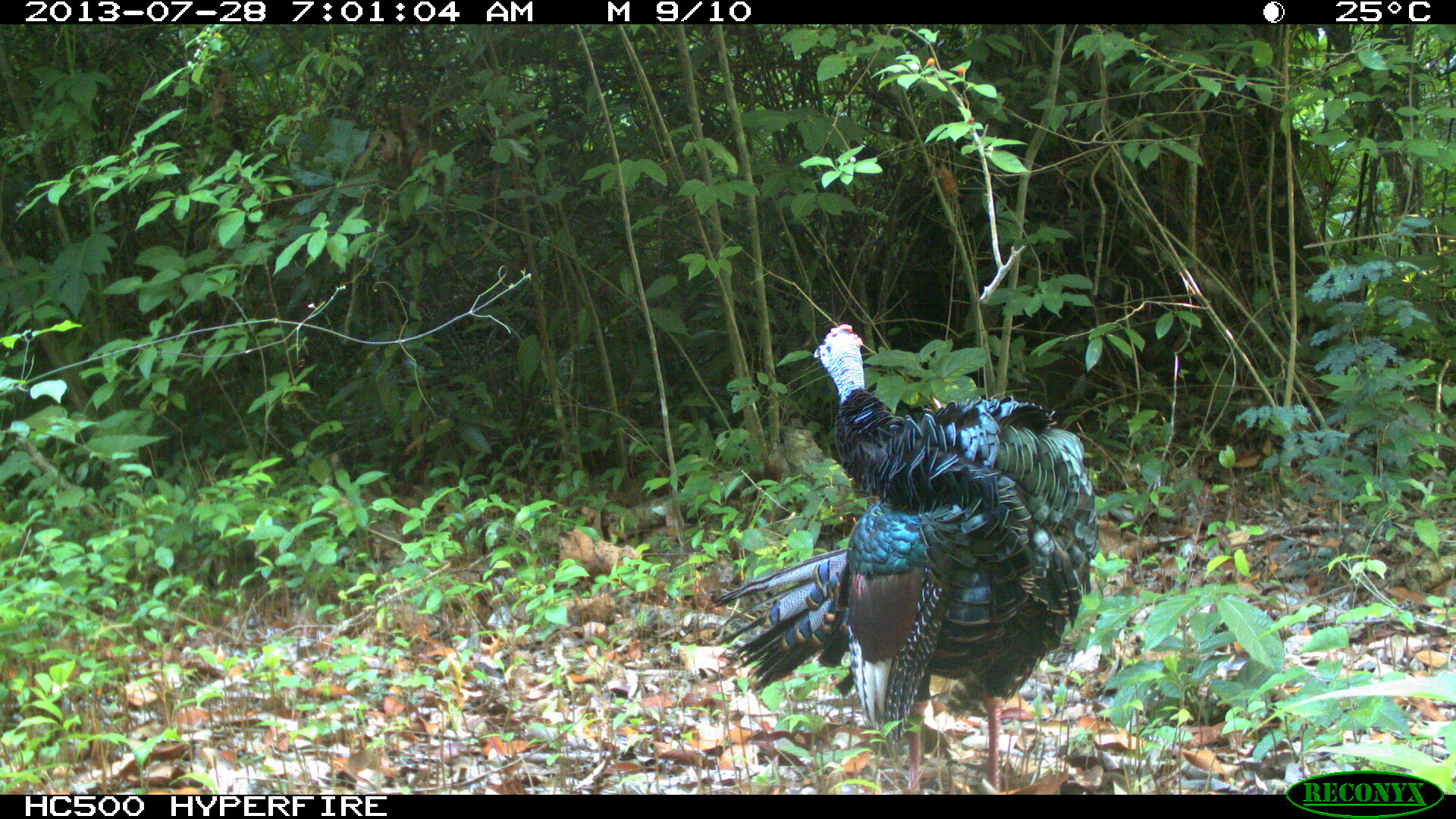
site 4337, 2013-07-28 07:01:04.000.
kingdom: Animalia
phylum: Chordata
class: Aves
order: Galliformes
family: Phasianidae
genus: Meleagris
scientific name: Meleagris ocellata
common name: ocellated turkey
Meleagris ocellata (ocellated turkey), count 1, sex male.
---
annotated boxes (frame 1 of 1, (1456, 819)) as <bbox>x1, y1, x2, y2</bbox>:
meleagris ocellata: <bbox>709, 320, 1100, 792</bbox>